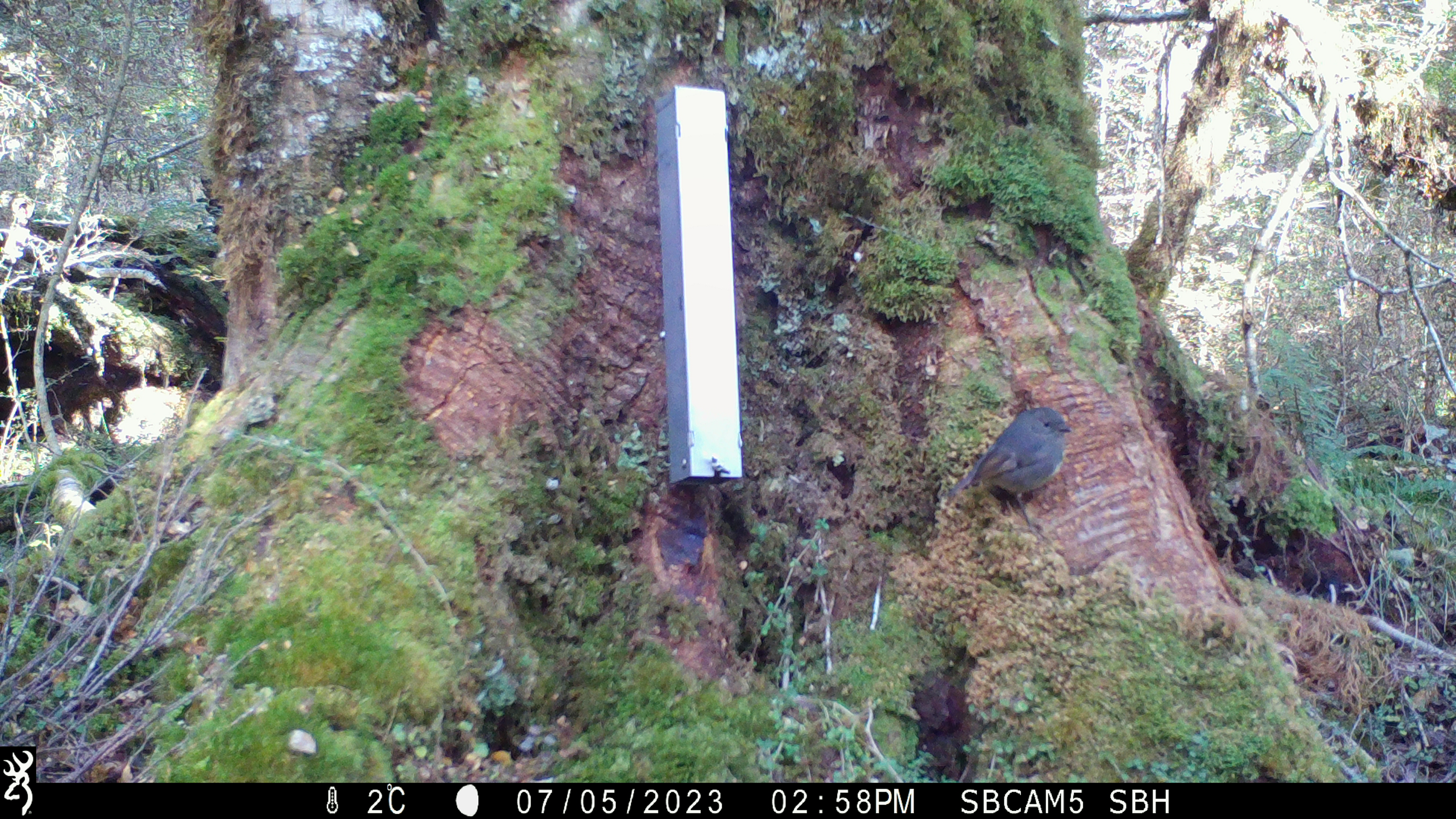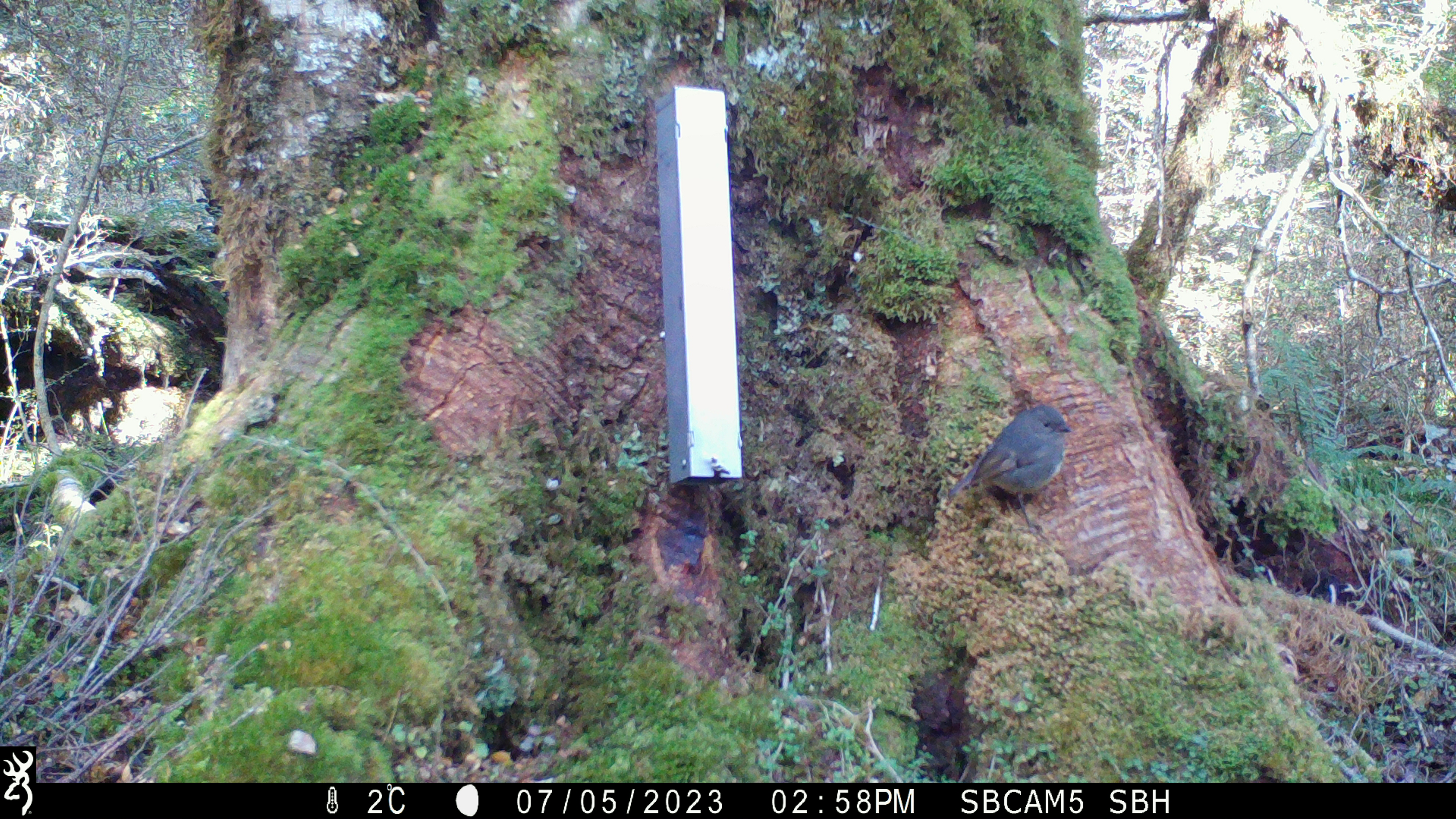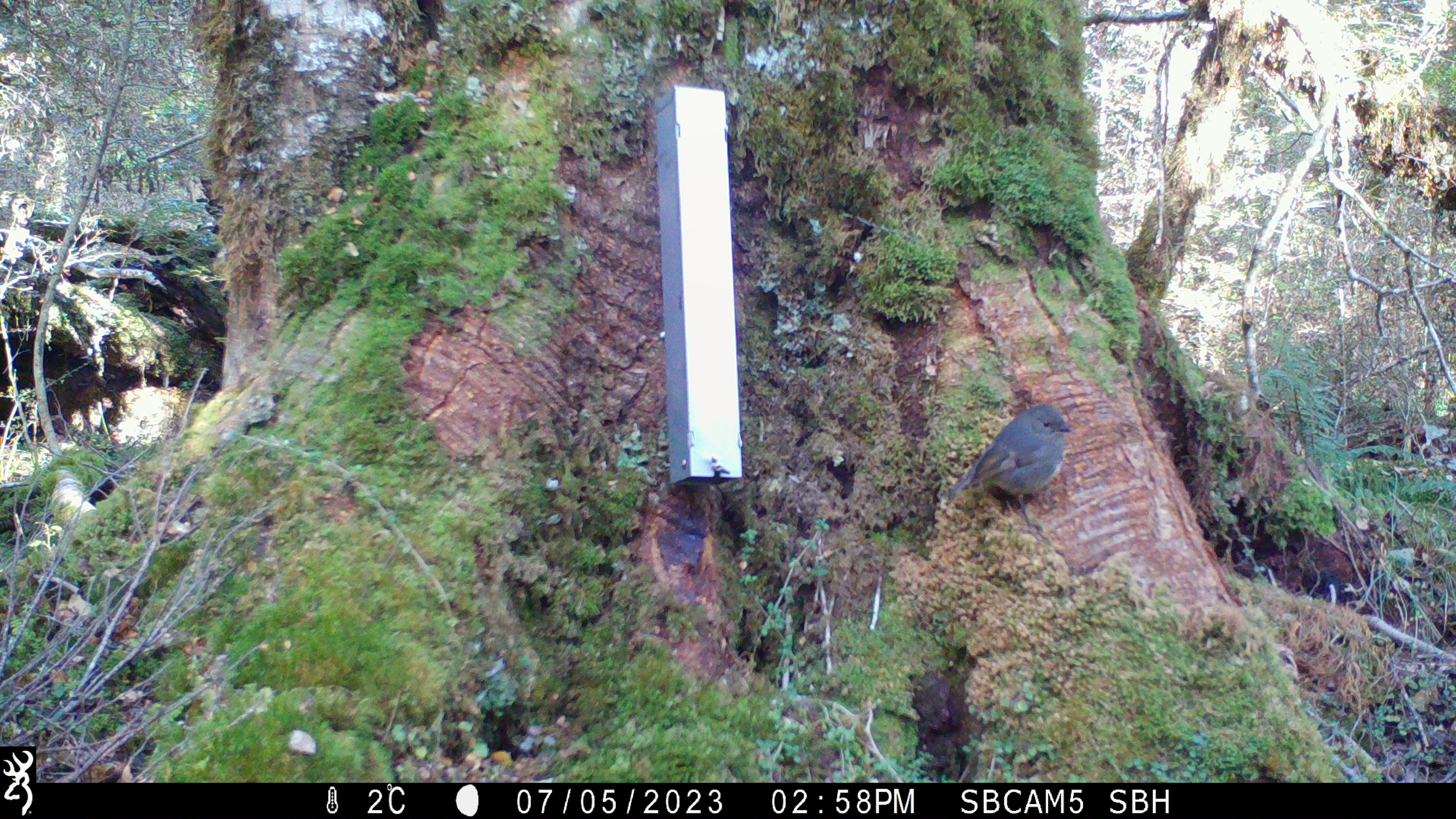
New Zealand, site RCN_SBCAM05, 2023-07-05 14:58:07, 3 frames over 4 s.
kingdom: Animalia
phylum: Chordata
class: Aves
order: Passeriformes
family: Petroicidae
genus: Petroica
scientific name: Petroica australis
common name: new zealand robin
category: robin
Robin (new zealand robin) (Petroica australis).